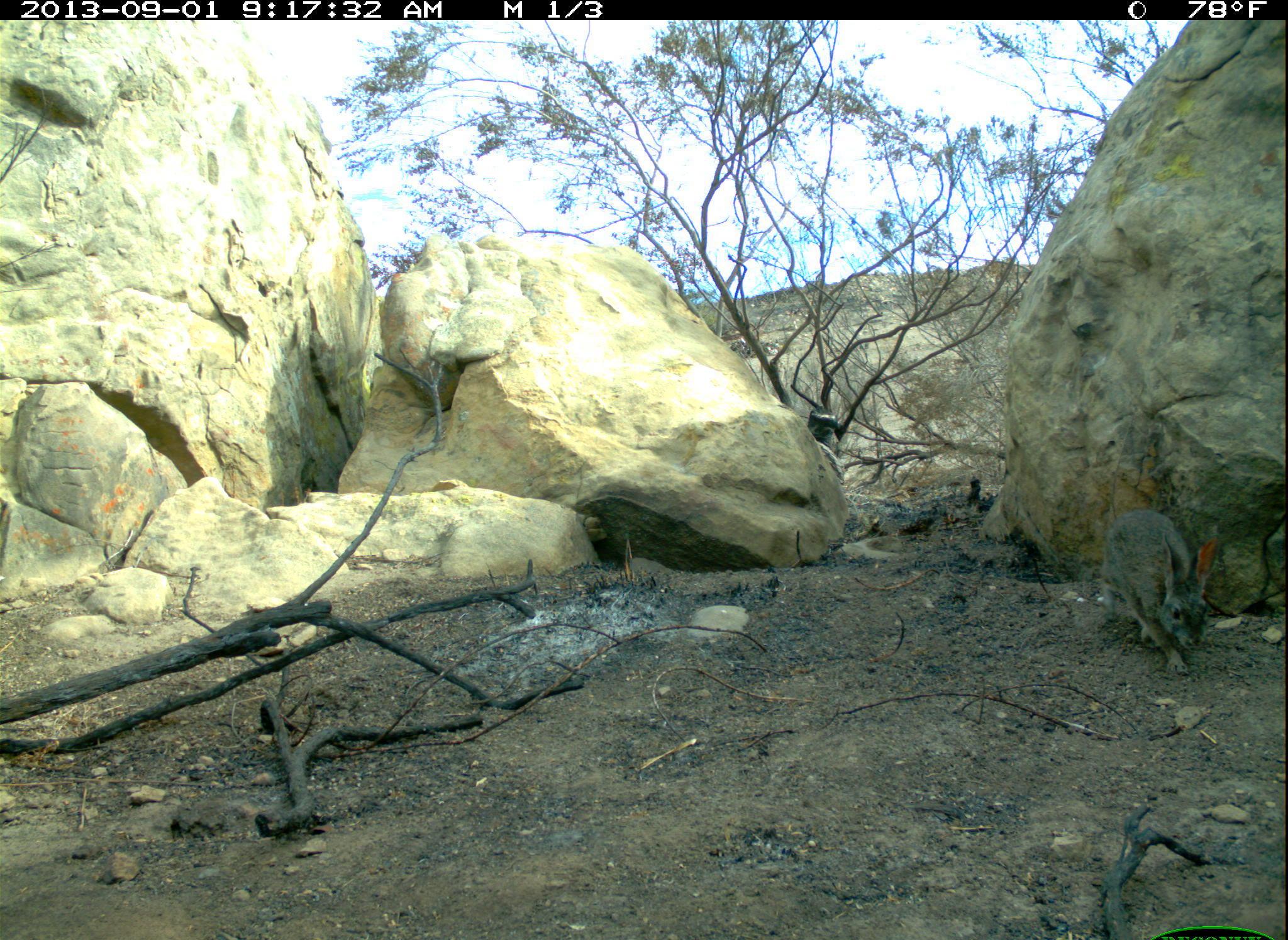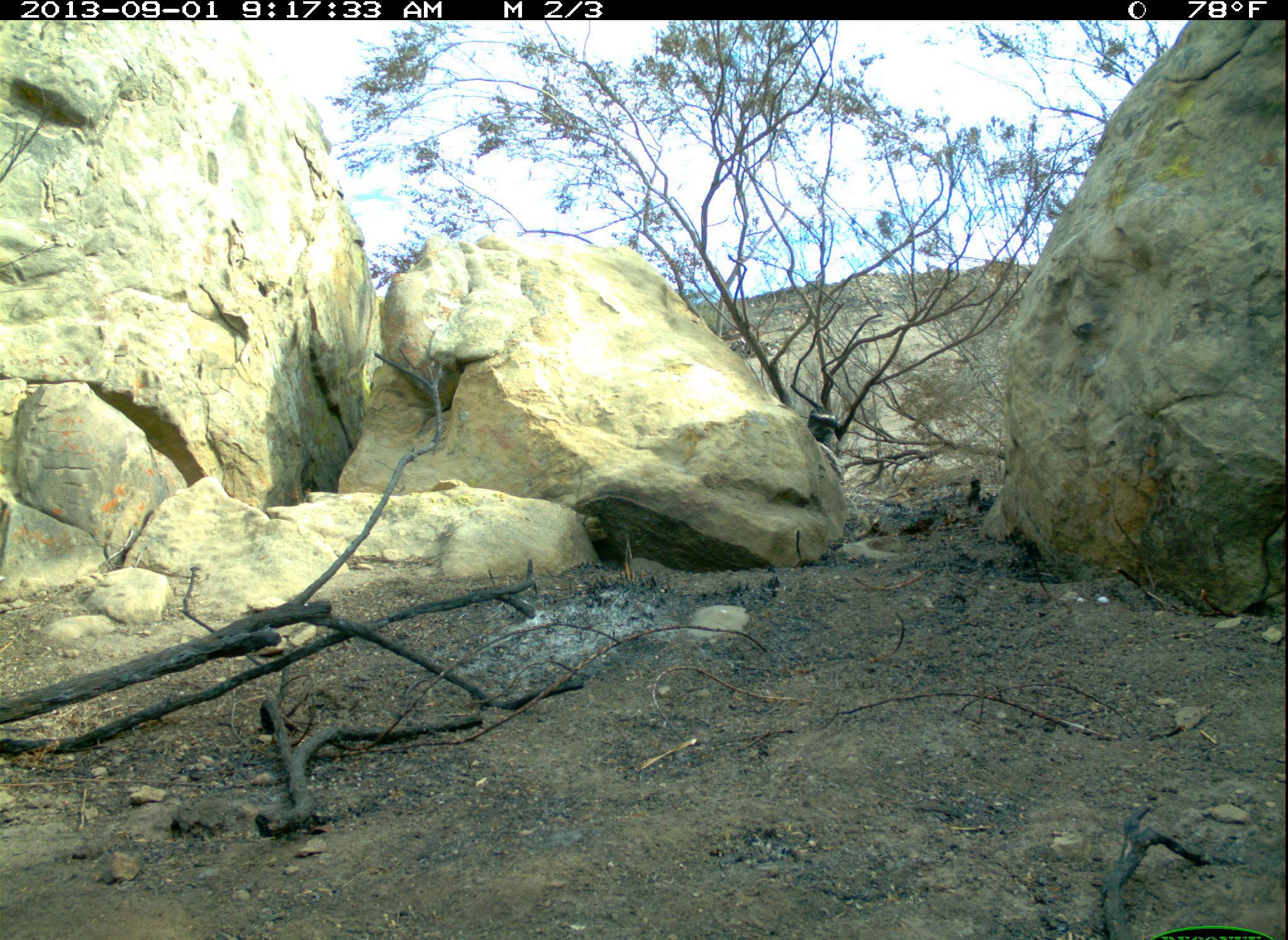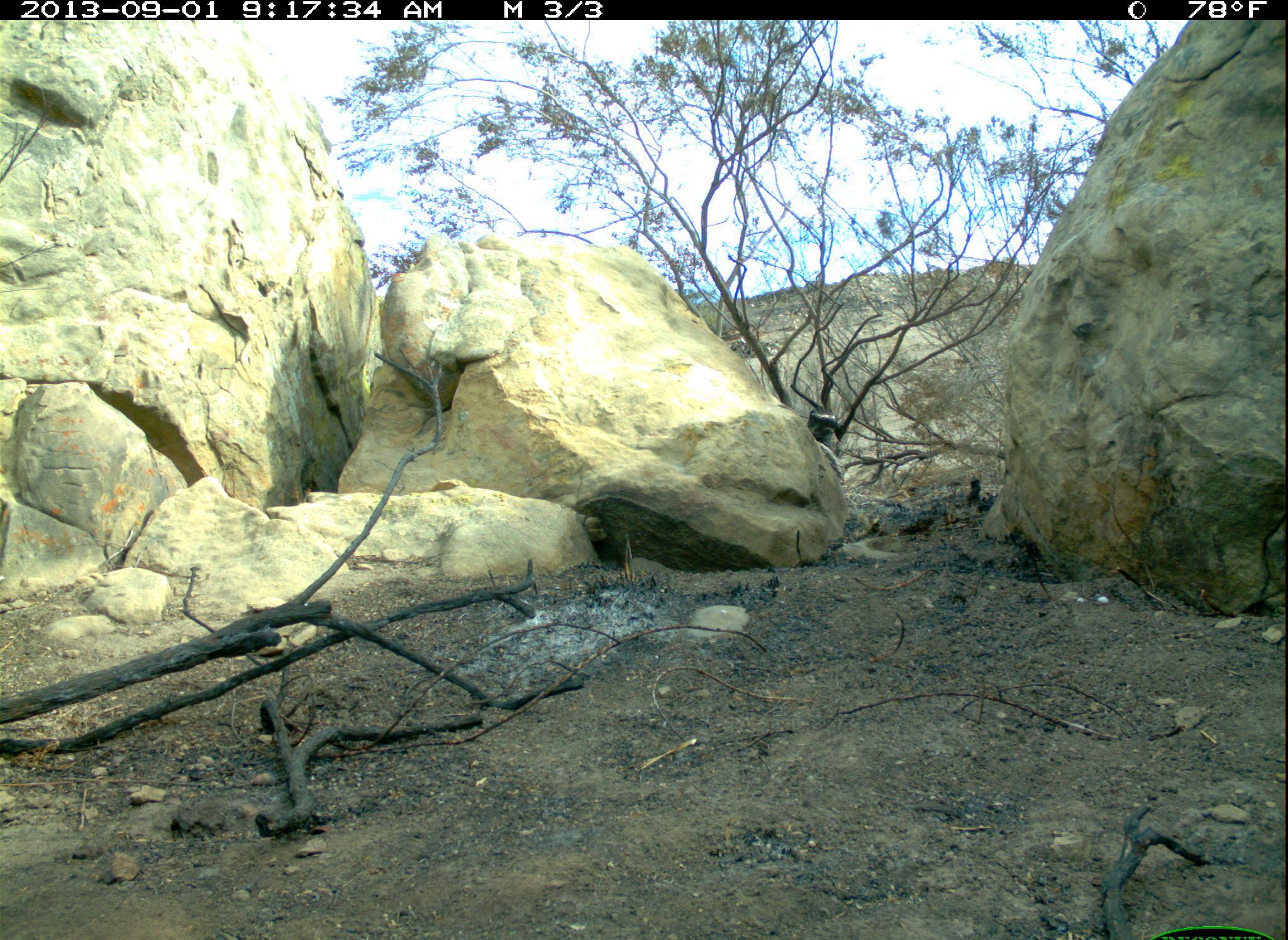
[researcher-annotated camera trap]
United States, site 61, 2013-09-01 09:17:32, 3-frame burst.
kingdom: Animalia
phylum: Chordata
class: Mammalia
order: Lagomorpha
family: Leporidae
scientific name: Leporidae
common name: rabbits and hares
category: rabbit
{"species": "rabbit (rabbits and hares) (Leporidae)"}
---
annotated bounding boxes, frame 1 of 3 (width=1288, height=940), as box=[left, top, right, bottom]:
rabbit: box=[1093, 494, 1227, 678]